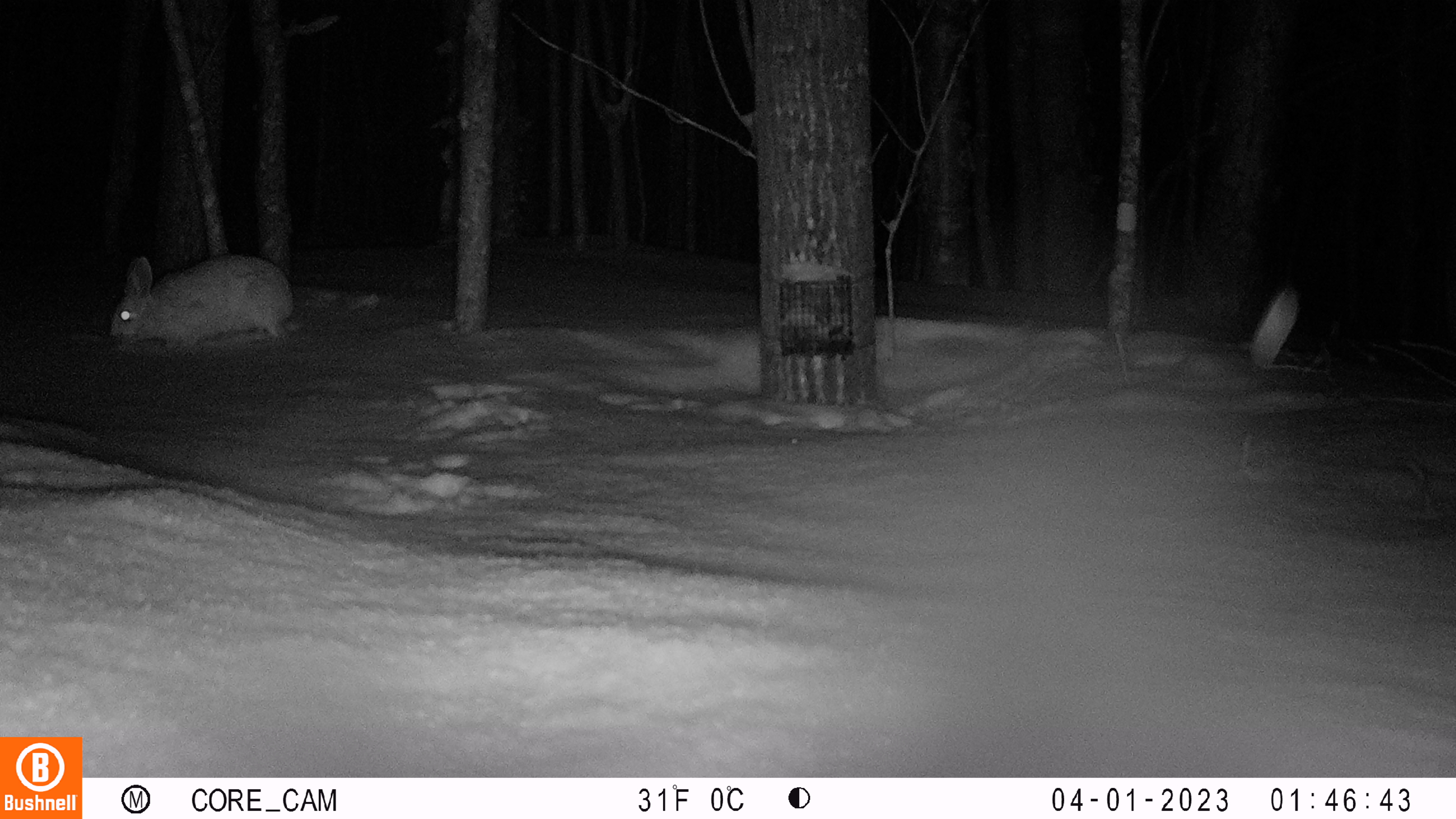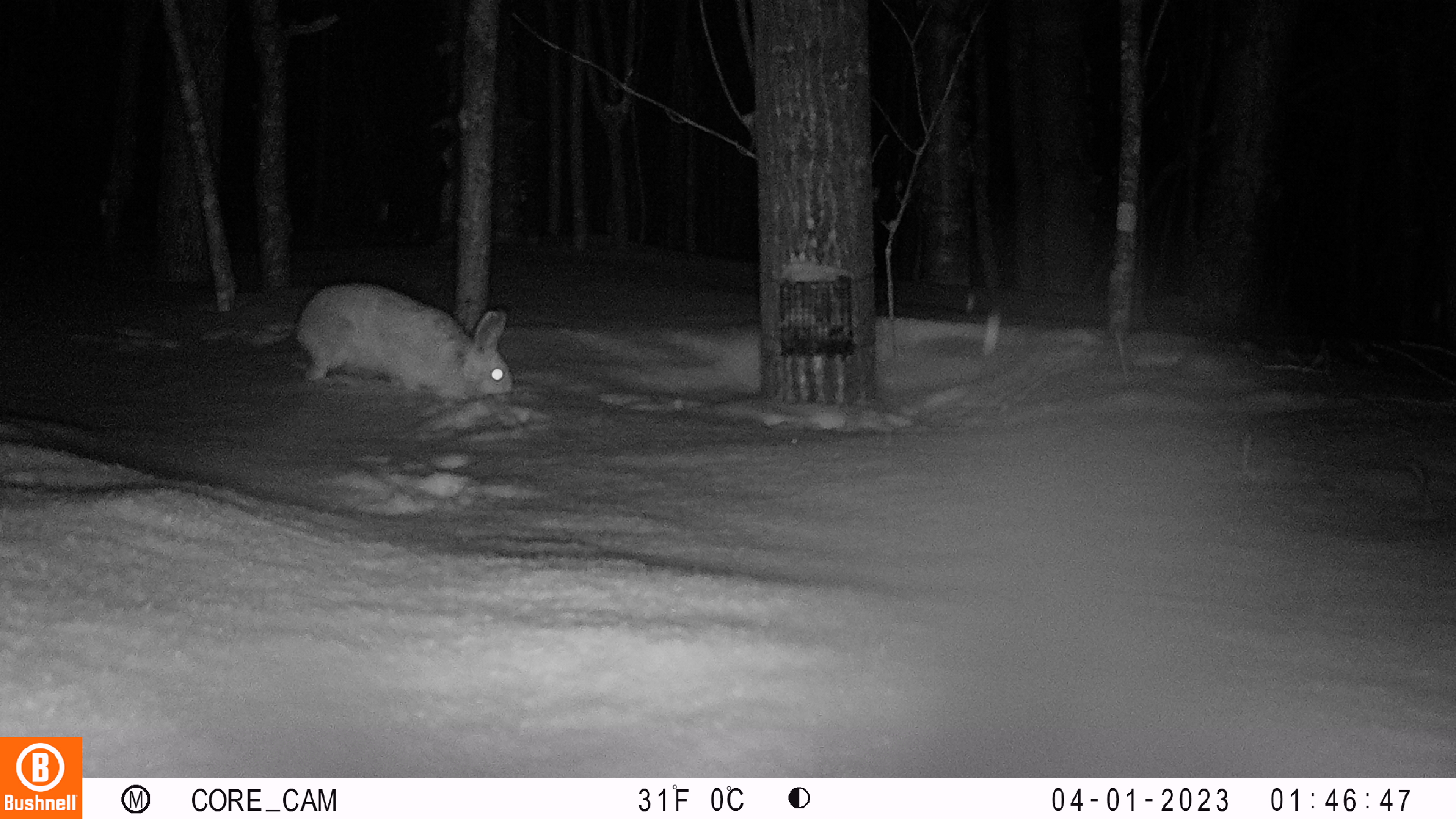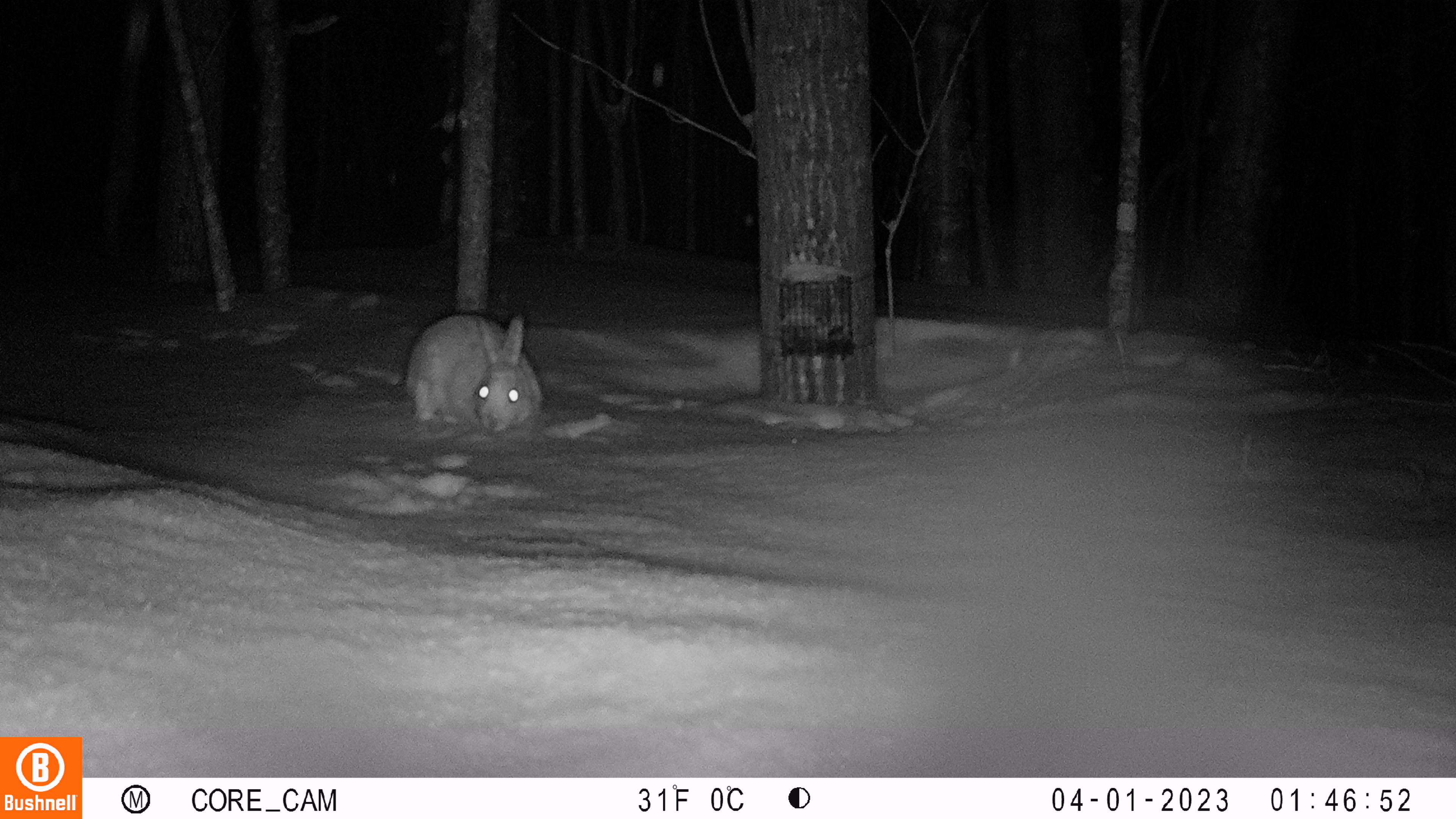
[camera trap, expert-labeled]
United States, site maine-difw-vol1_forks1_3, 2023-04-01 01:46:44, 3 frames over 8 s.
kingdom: Animalia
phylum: Chordata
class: Mammalia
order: Lagomorpha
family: Leporidae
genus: Lepus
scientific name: Lepus americanus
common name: snowshoe hare